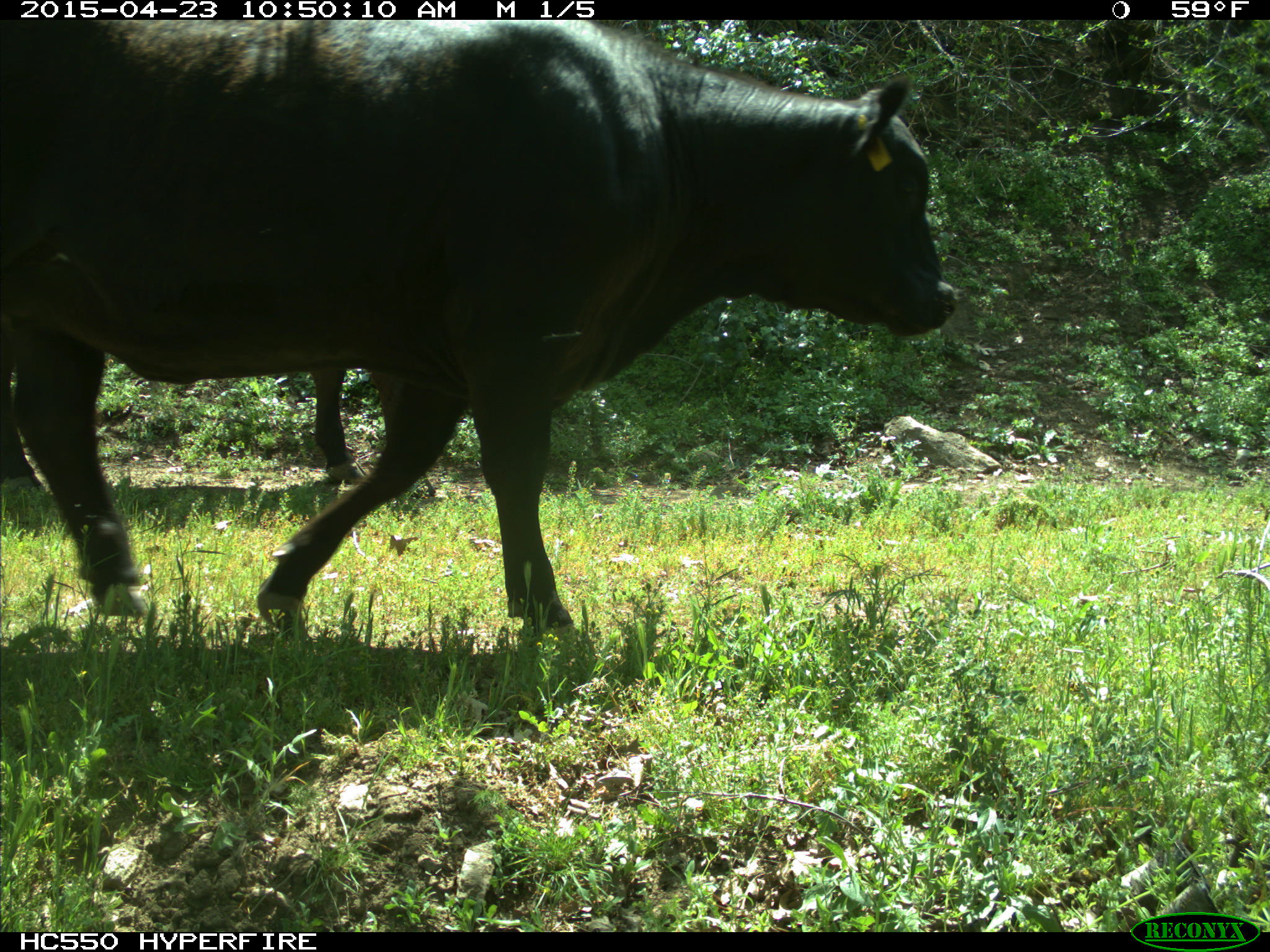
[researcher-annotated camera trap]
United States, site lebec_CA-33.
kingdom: Animalia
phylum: Chordata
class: Mammalia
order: Artiodactyla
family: Bovidae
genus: Bos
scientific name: Bos taurus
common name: domestic cow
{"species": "Bos taurus (domestic cow)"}